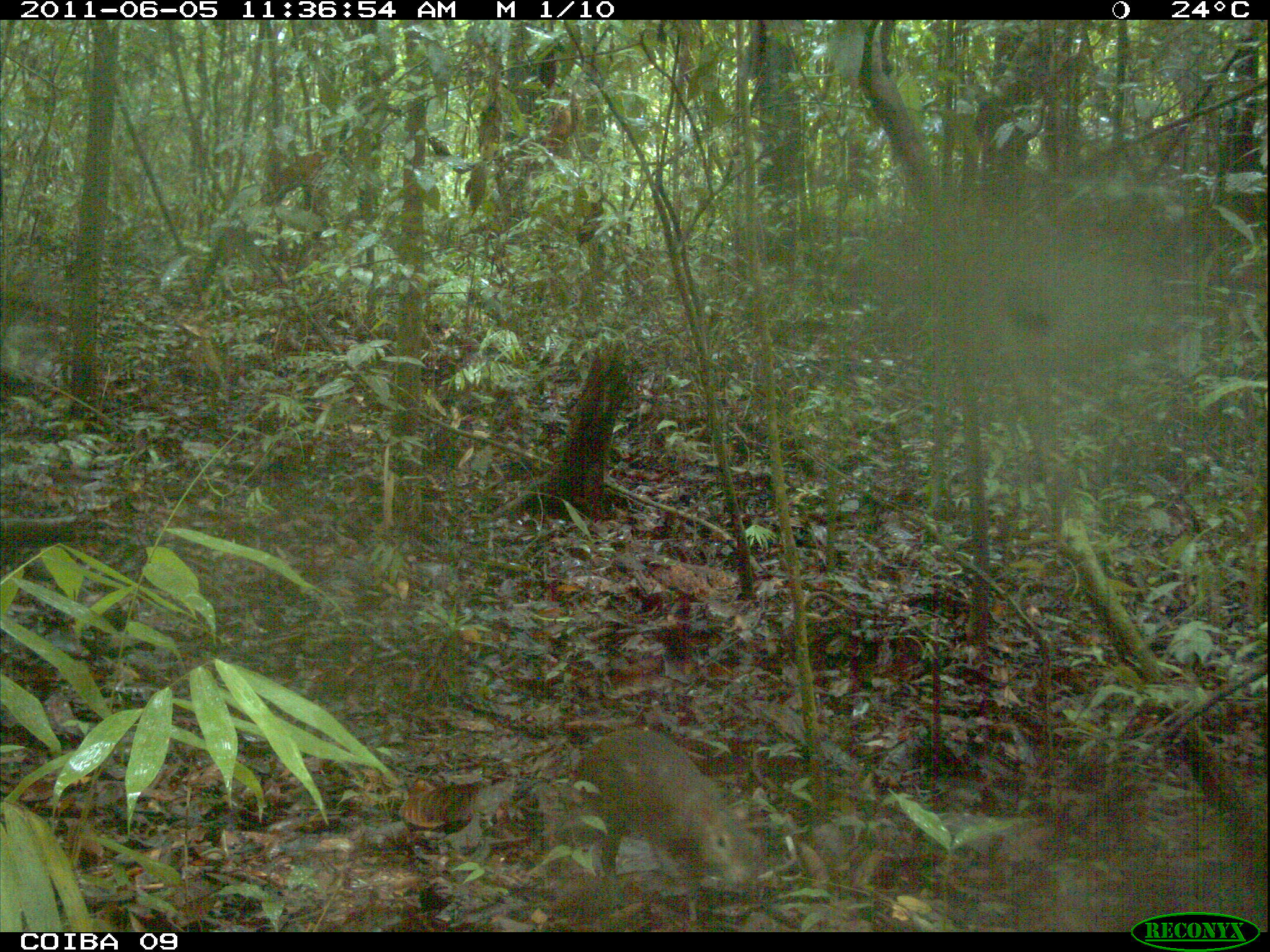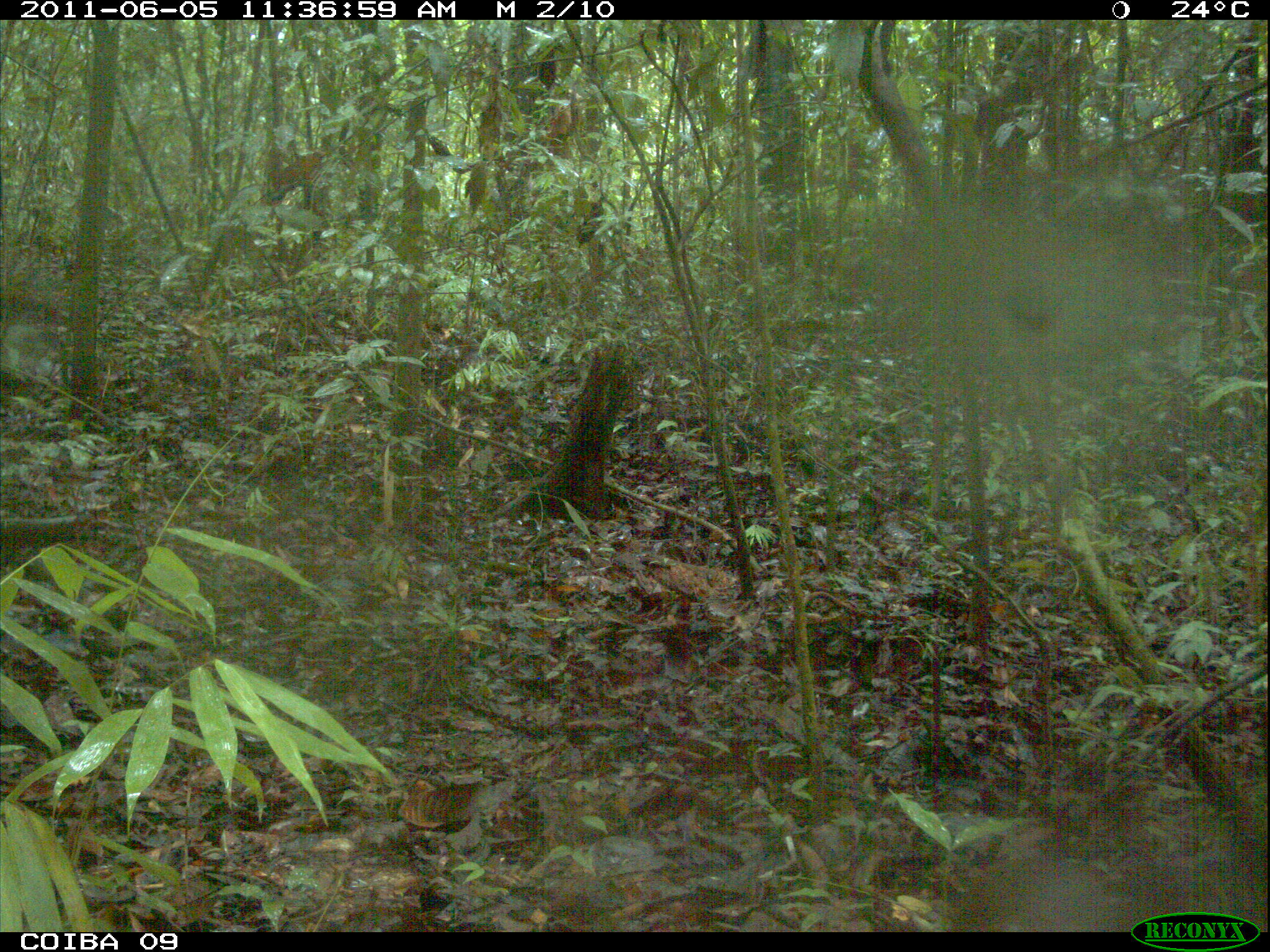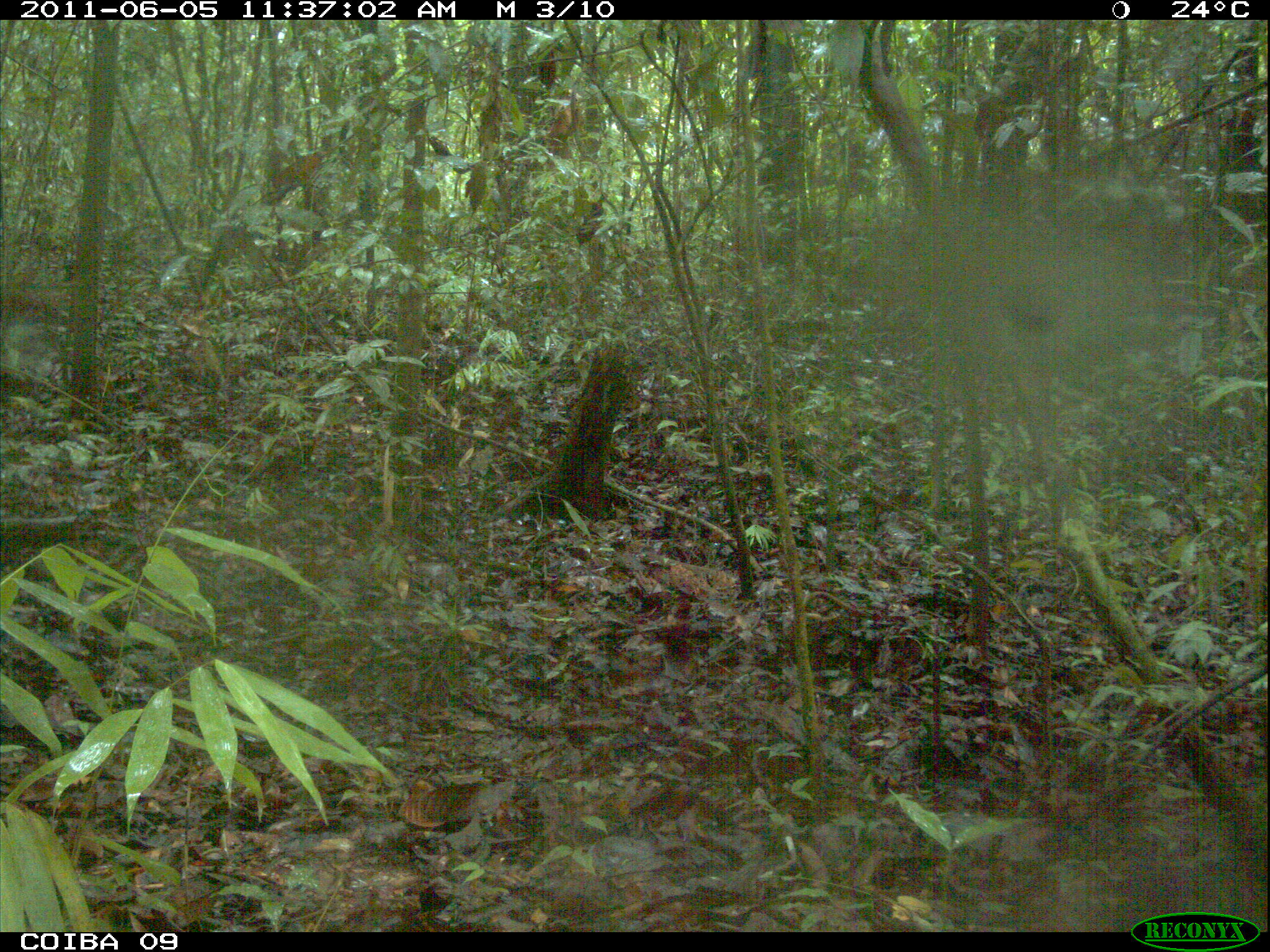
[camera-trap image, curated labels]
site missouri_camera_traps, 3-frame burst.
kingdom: Animalia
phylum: Chordata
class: Mammalia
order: Rodentia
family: Dasyproctidae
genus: Dasyprocta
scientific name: Dasyprocta coibae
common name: coiban agouti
Coiban agouti (Dasyprocta coibae). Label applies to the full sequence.